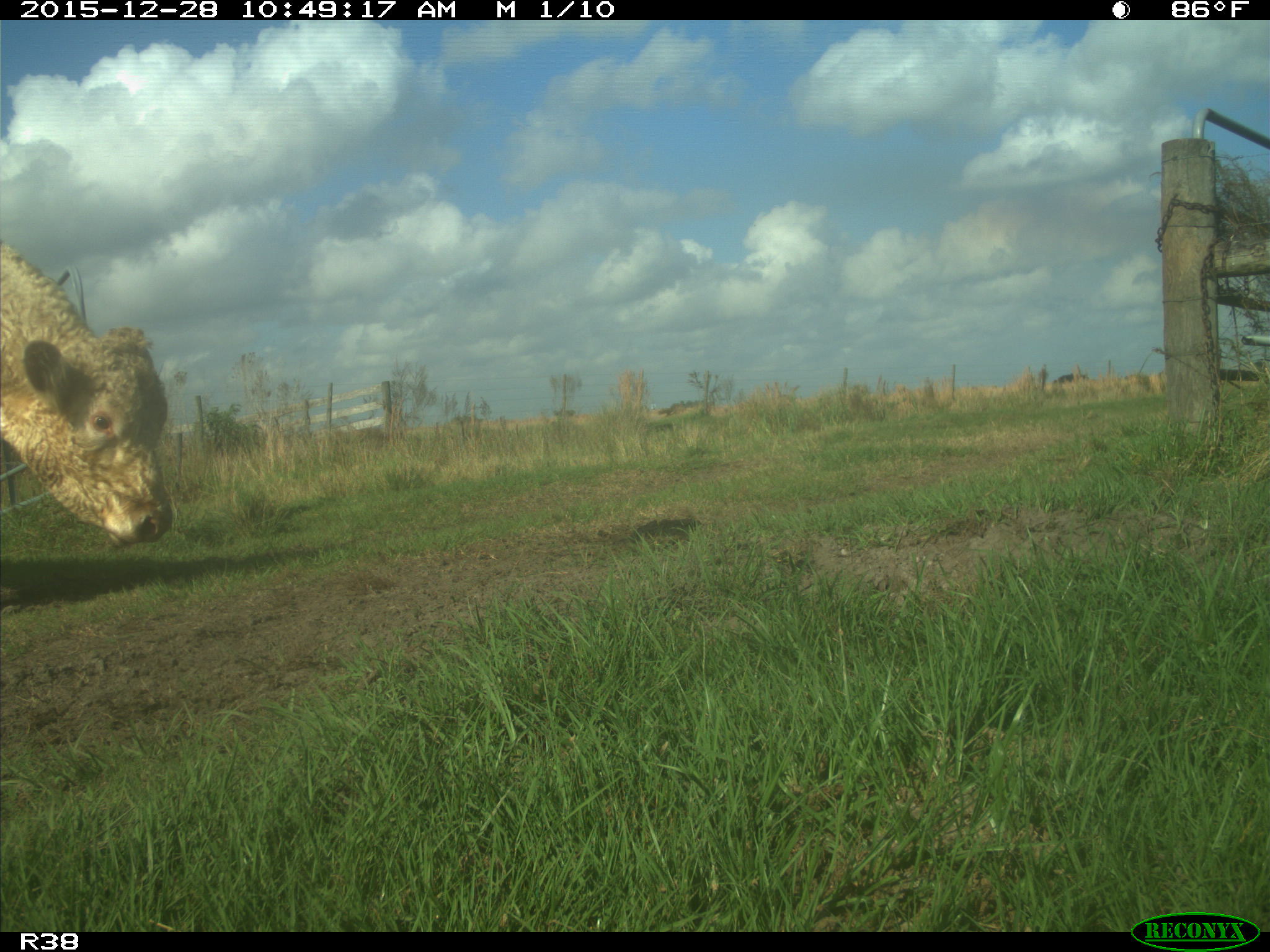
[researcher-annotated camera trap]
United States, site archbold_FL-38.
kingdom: Animalia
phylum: Chordata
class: Mammalia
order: Artiodactyla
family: Bovidae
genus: Bos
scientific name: Bos taurus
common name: domestic cow